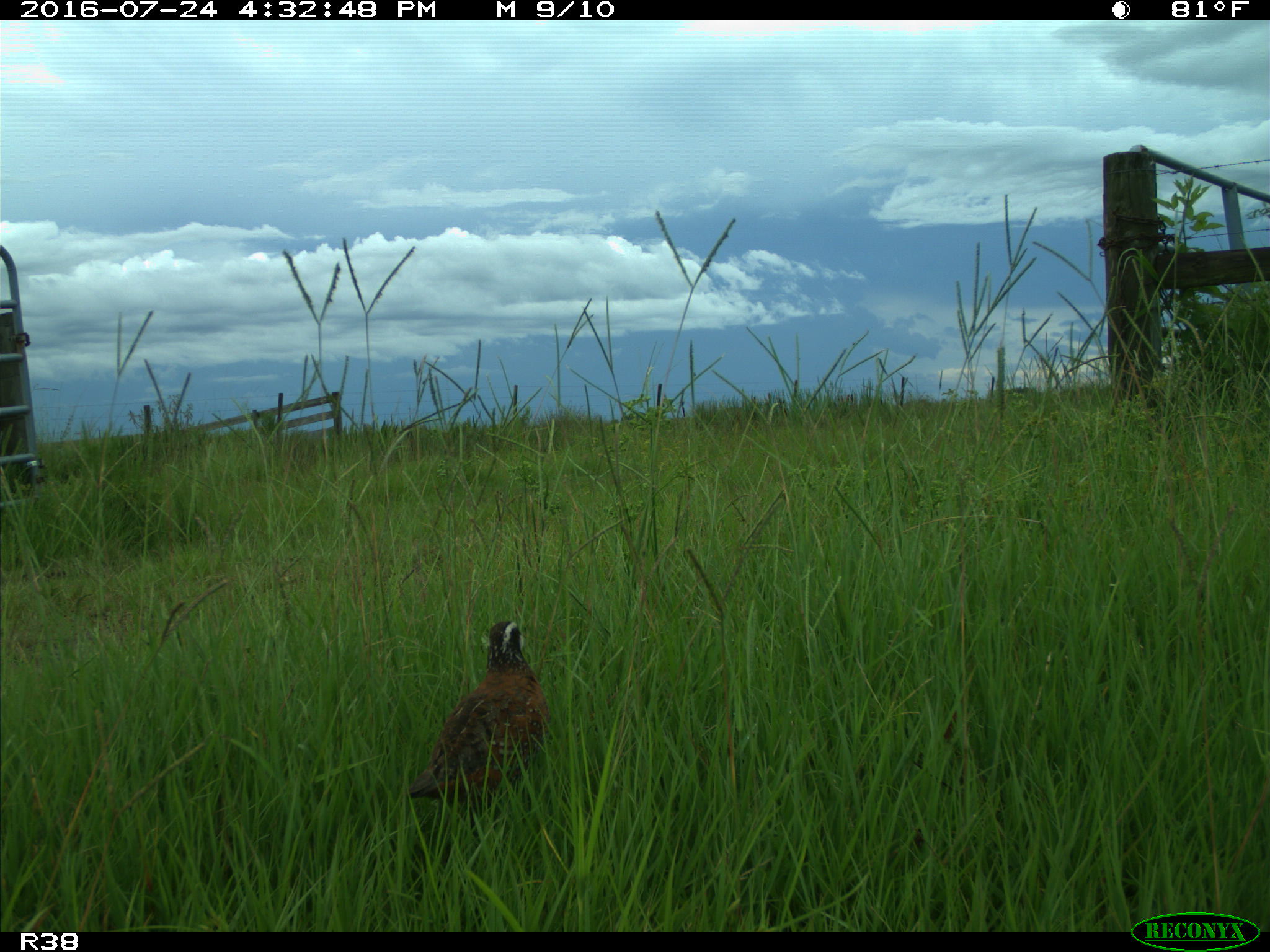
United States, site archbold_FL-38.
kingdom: Animalia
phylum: Chordata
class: Aves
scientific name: Aves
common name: birds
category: unidentified bird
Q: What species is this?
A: Unidentified bird (birds) (Aves).